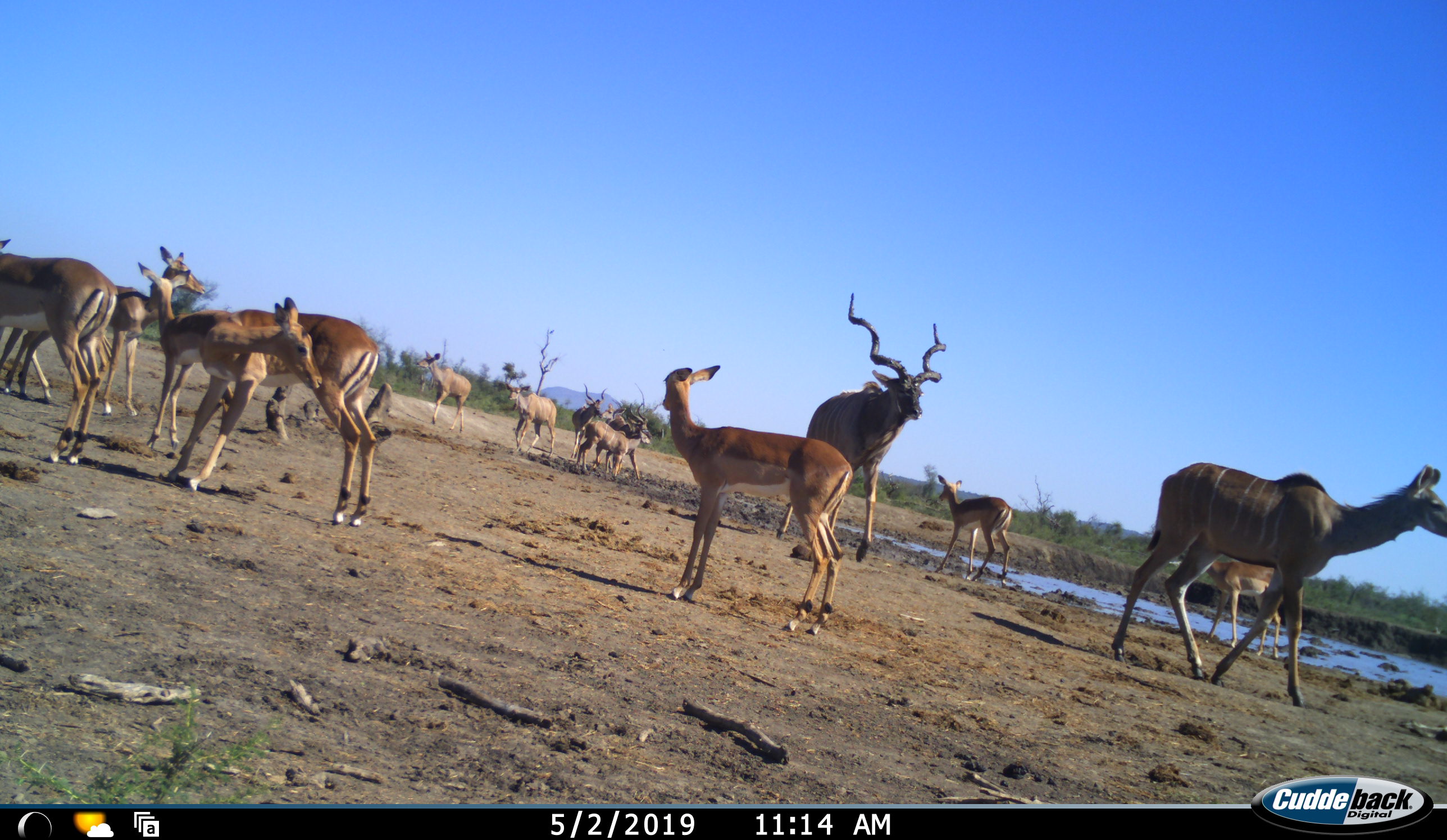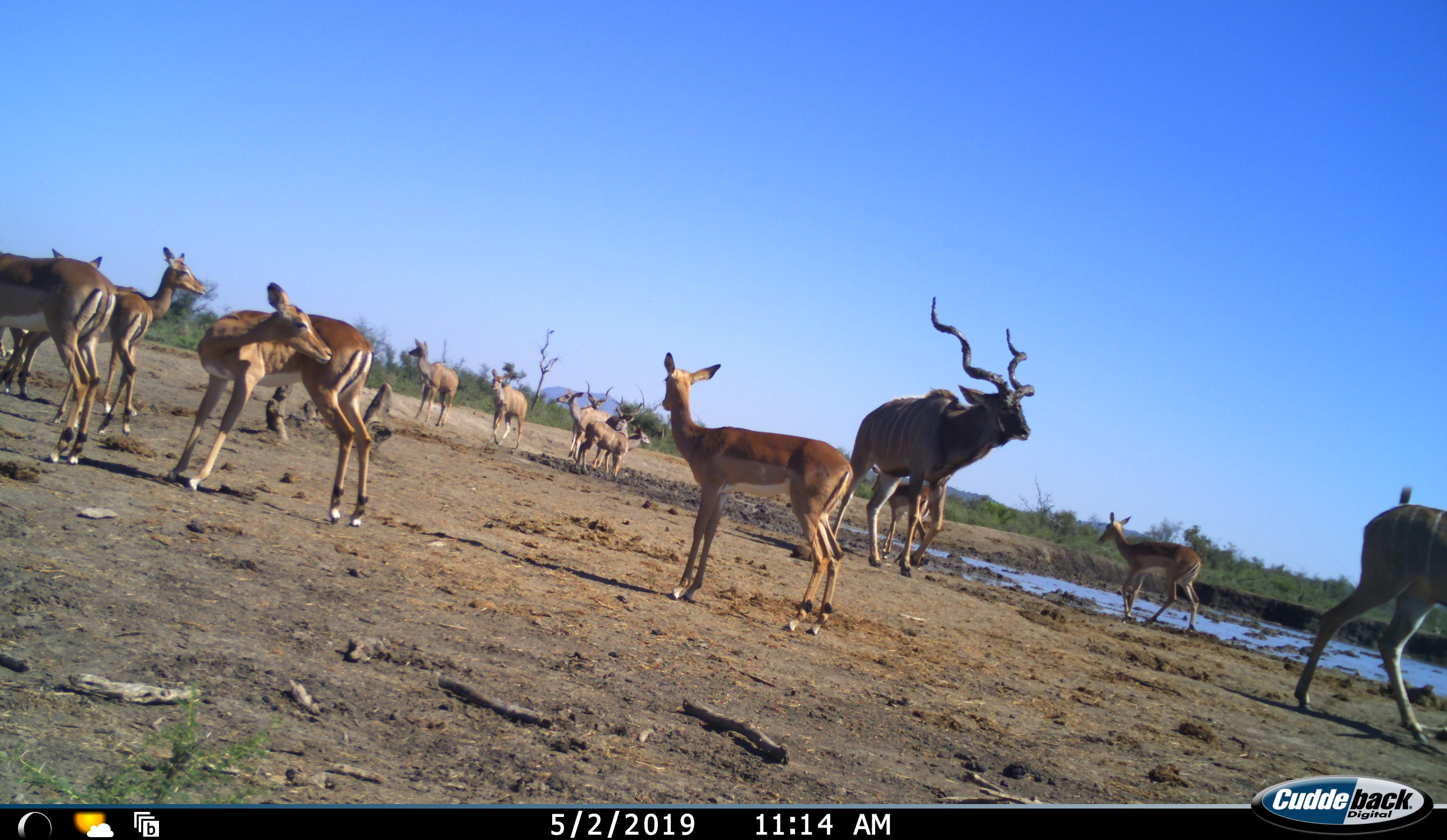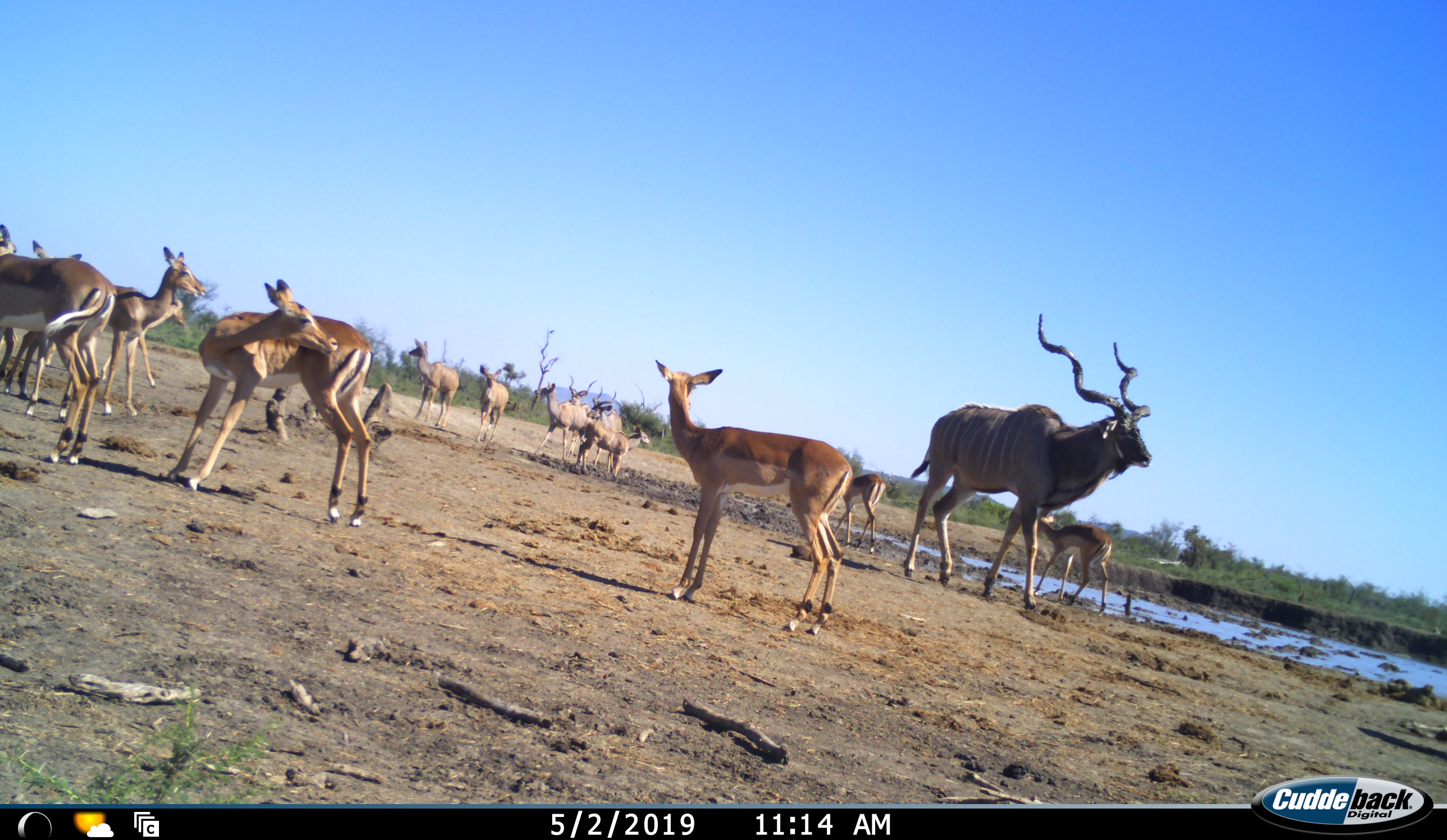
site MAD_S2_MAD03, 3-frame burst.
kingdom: Animalia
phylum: Chordata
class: Mammalia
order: Artiodactyla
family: Bovidae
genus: Aepyceros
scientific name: Aepyceros melampus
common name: impala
Impala (Aepyceros melampus), count 8. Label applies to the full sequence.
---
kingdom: Animalia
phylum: Chordata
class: Mammalia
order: Artiodactyla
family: Bovidae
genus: Tragelaphus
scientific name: Tragelaphus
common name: kudu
Kudu (Tragelaphus), count 7. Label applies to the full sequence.